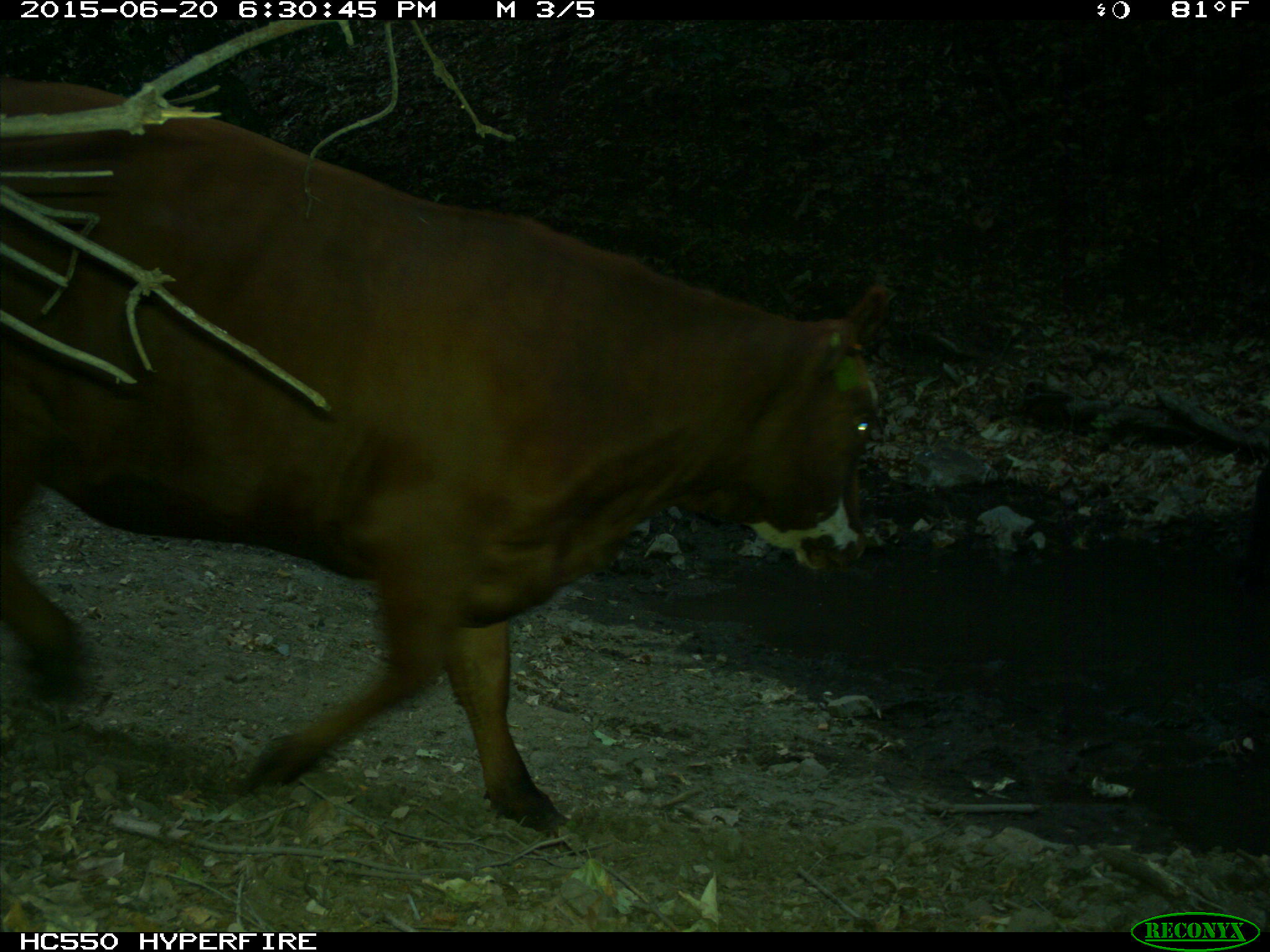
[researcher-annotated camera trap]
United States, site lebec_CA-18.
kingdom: Animalia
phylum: Chordata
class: Mammalia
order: Artiodactyla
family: Bovidae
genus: Bos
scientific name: Bos taurus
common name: domestic cow